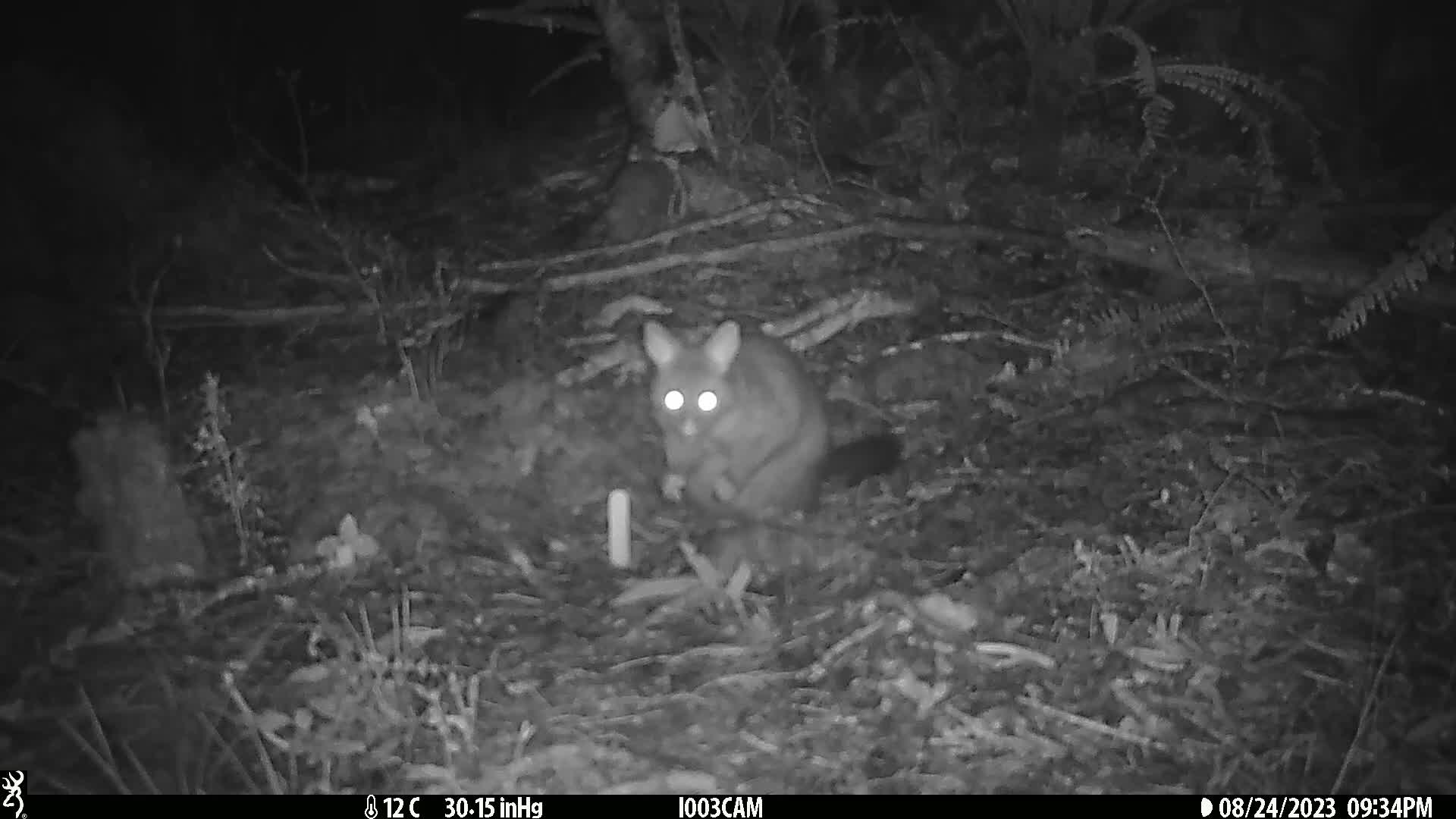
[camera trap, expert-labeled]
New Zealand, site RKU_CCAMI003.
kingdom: Animalia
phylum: Chordata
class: Mammalia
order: Diprotodontia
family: Phalangeridae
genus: Trichosurus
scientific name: Trichosurus vulpecula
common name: common brushtail possum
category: possum